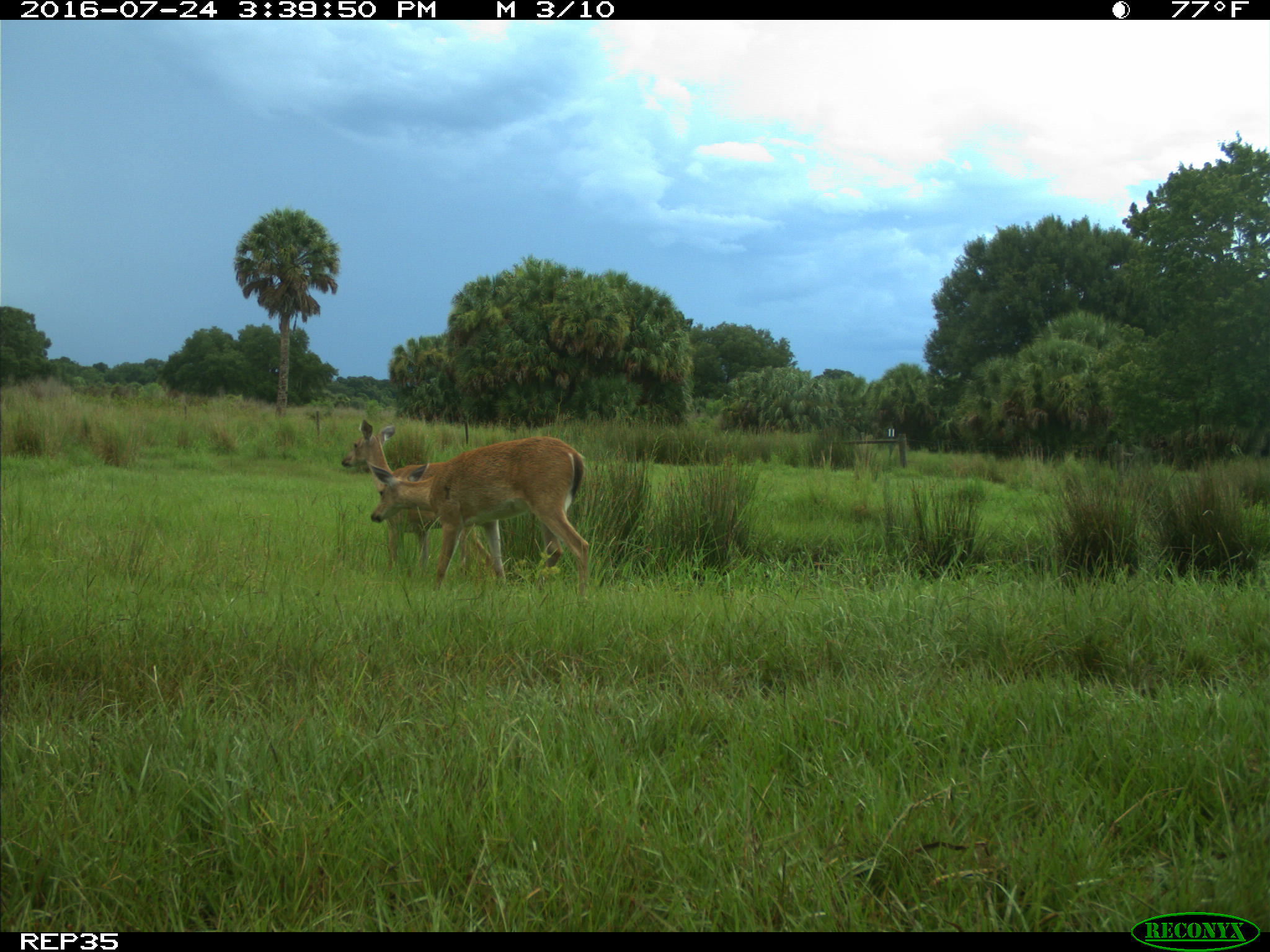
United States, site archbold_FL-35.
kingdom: Animalia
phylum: Chordata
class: Mammalia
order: Artiodactyla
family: Cervidae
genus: Odocoileus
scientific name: Odocoileus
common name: deer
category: unidentified deer